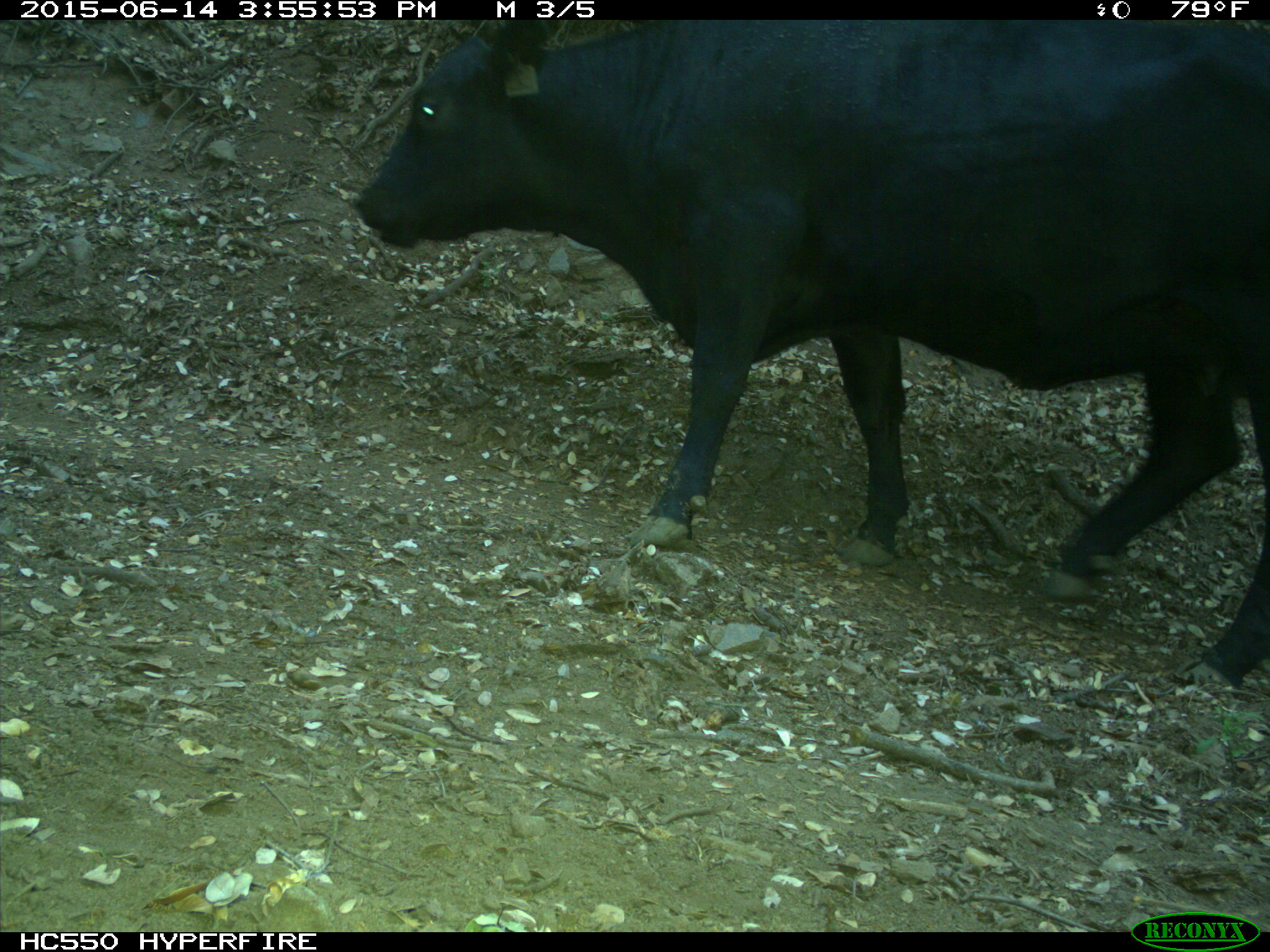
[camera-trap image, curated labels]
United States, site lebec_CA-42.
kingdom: Animalia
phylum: Chordata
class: Mammalia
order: Artiodactyla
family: Bovidae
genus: Bos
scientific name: Bos taurus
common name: domestic cow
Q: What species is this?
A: Bos taurus (domestic cow).